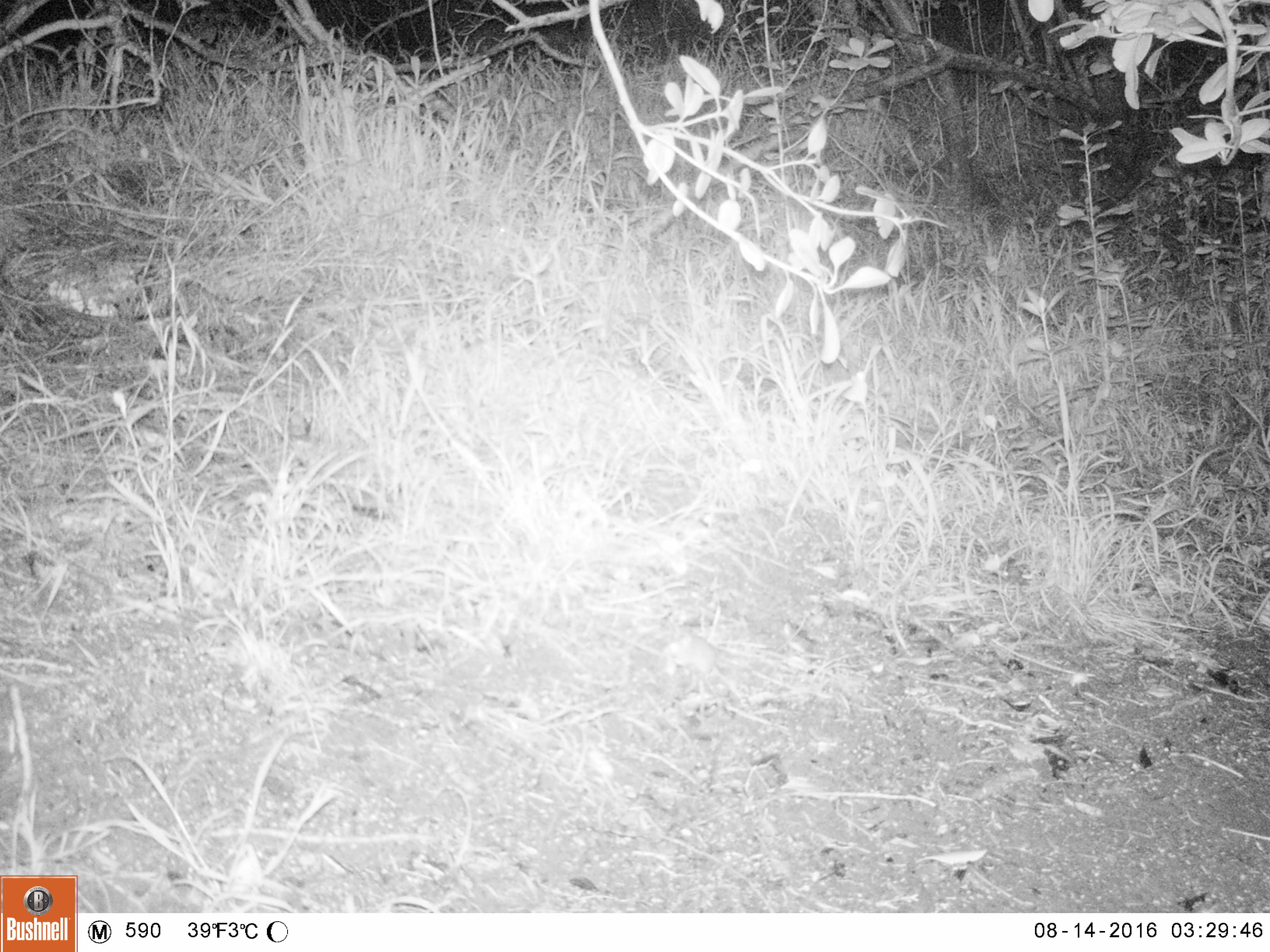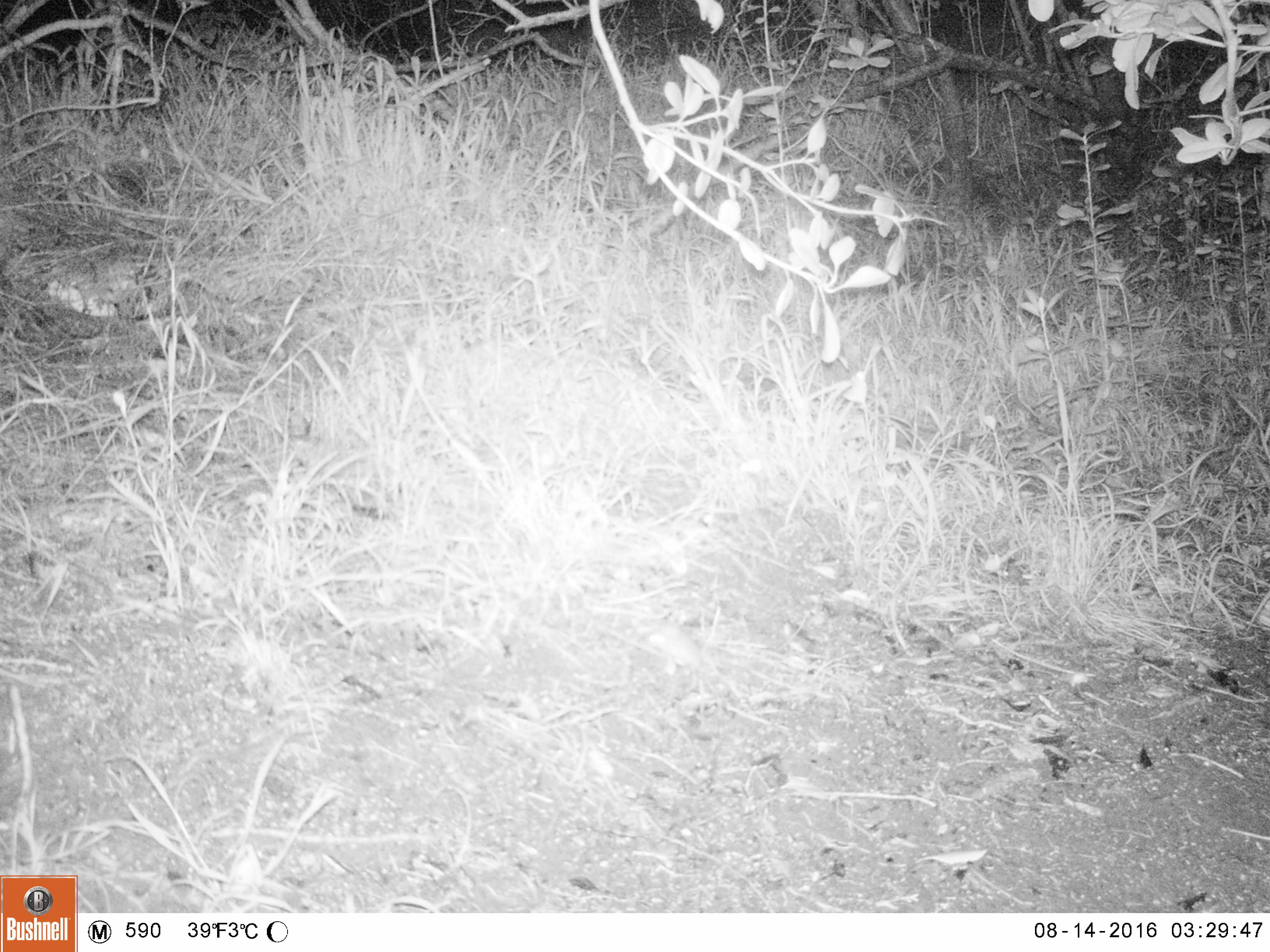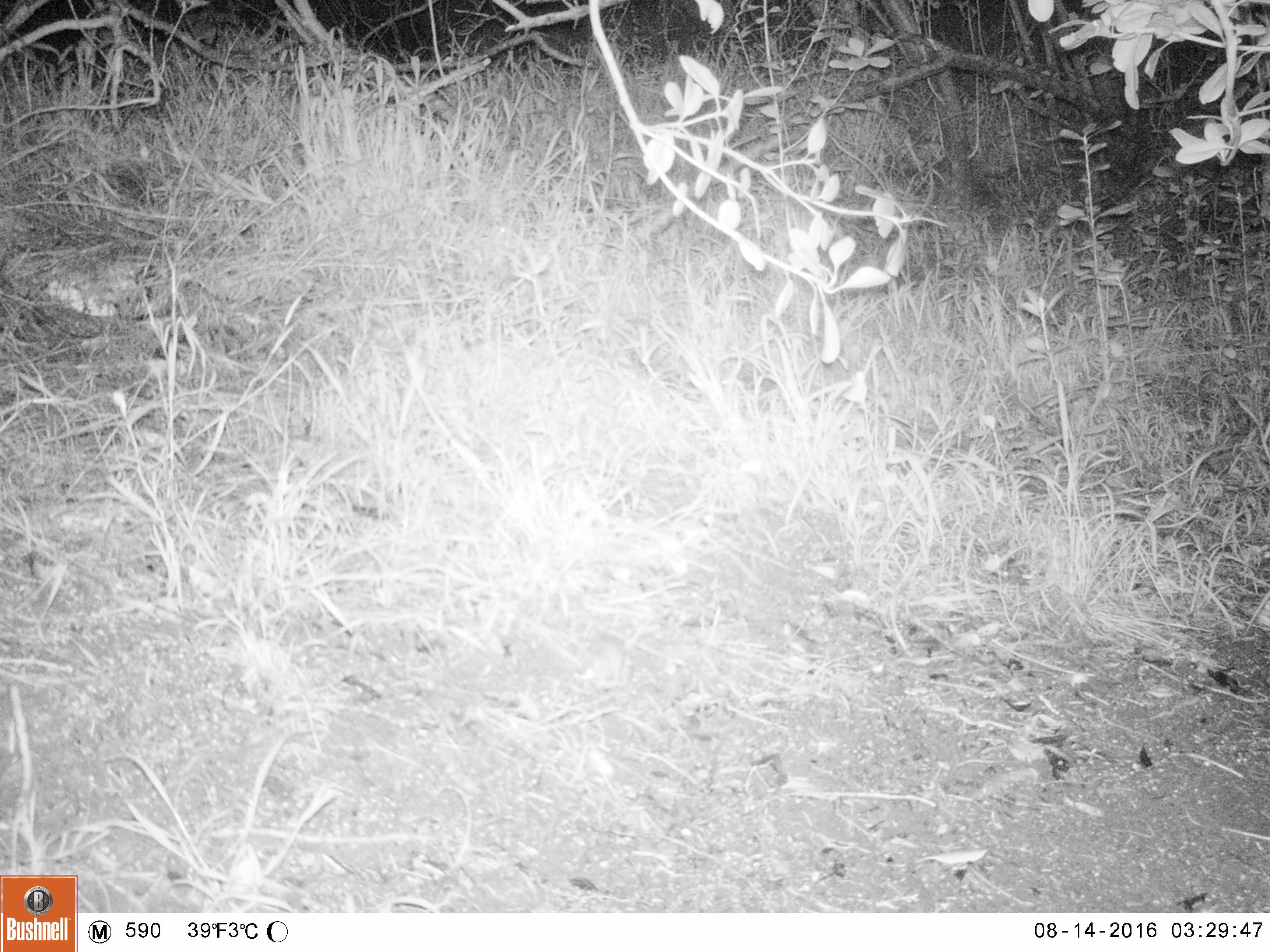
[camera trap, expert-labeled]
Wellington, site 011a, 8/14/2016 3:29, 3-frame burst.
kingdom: Animalia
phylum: Chordata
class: Mammalia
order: Rodentia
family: Muridae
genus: Mus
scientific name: Mus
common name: mouse